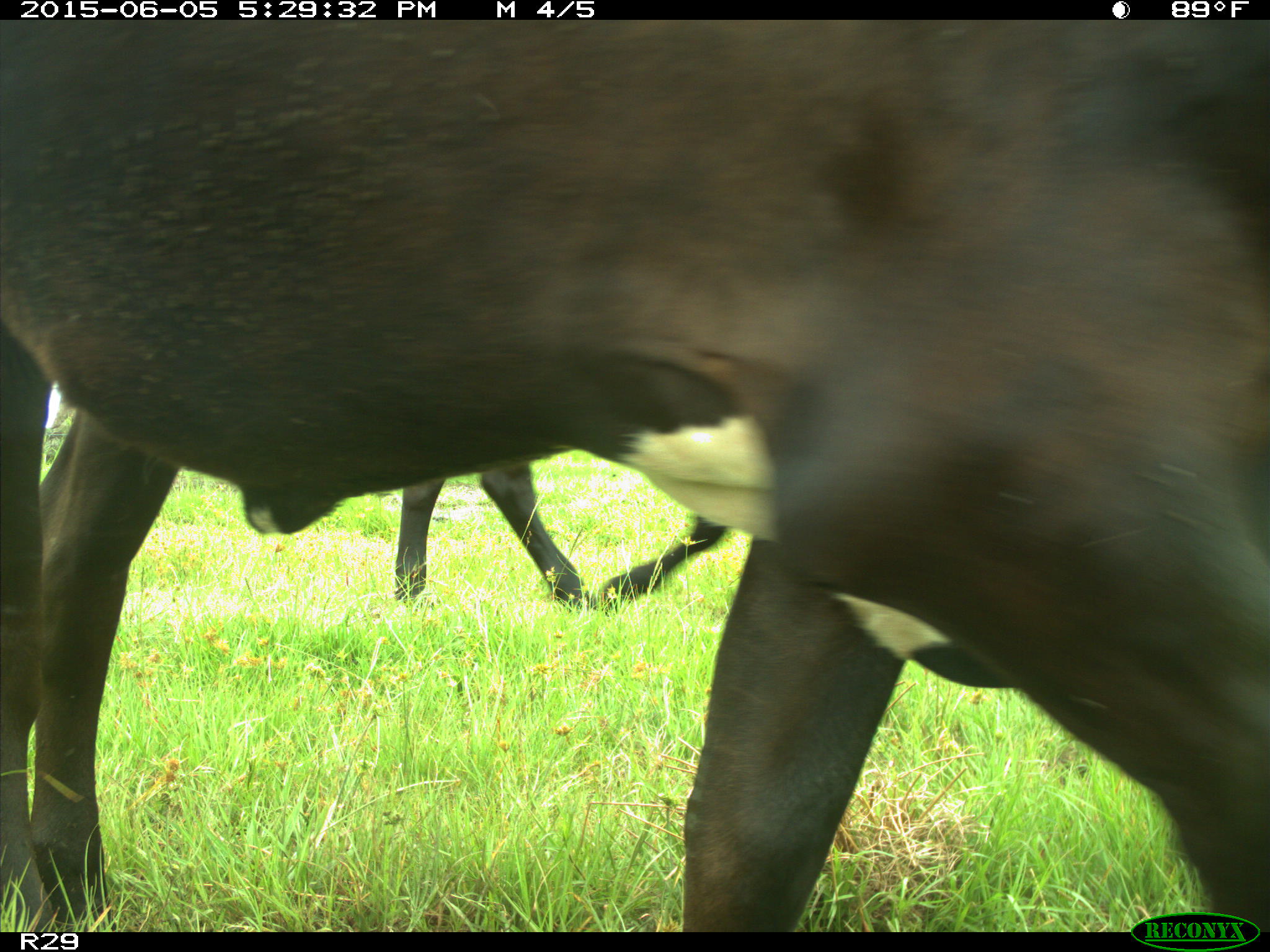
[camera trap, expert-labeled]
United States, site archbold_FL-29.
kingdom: Animalia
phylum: Chordata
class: Mammalia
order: Artiodactyla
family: Bovidae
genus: Bos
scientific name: Bos taurus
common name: domestic cow